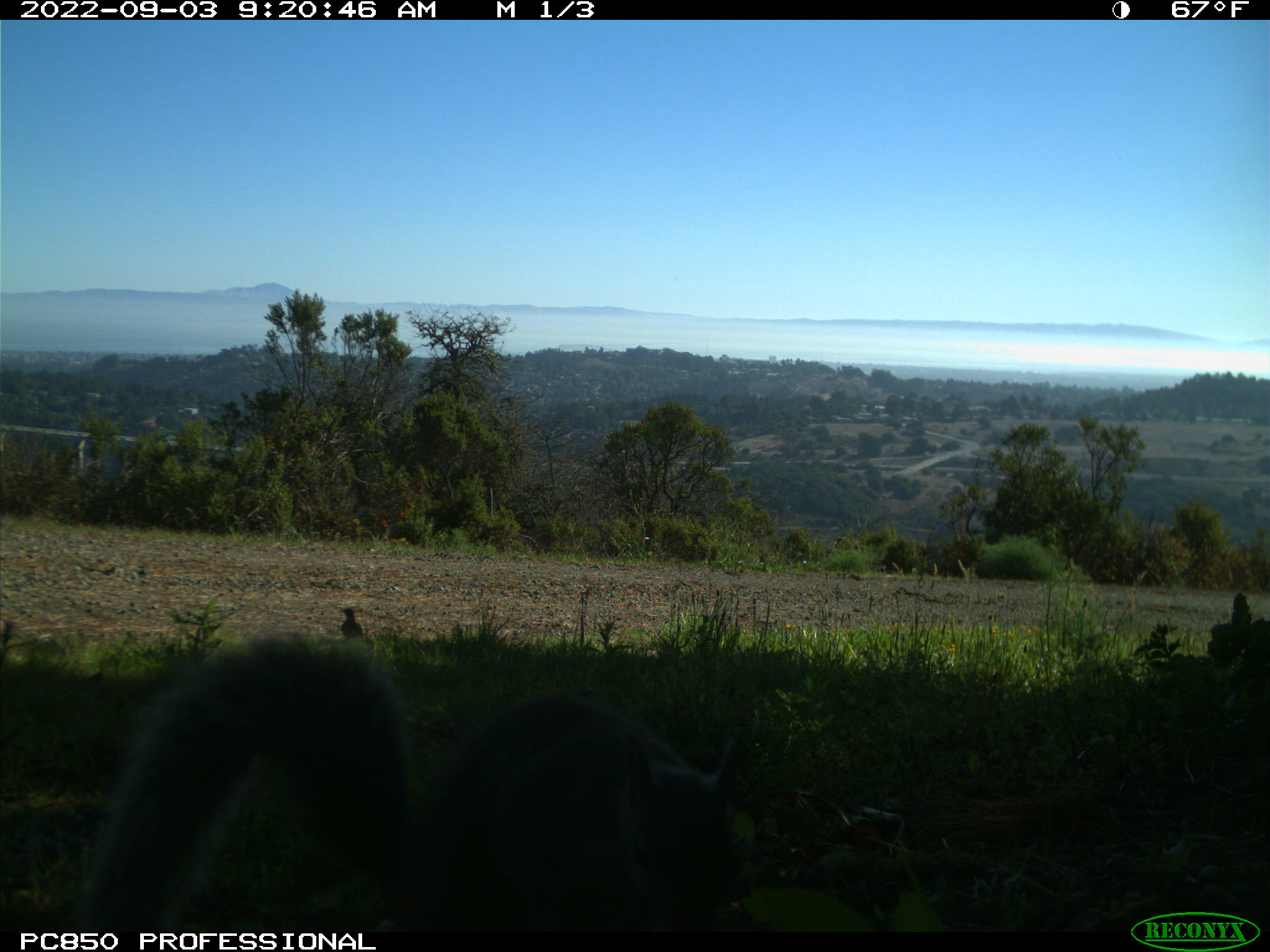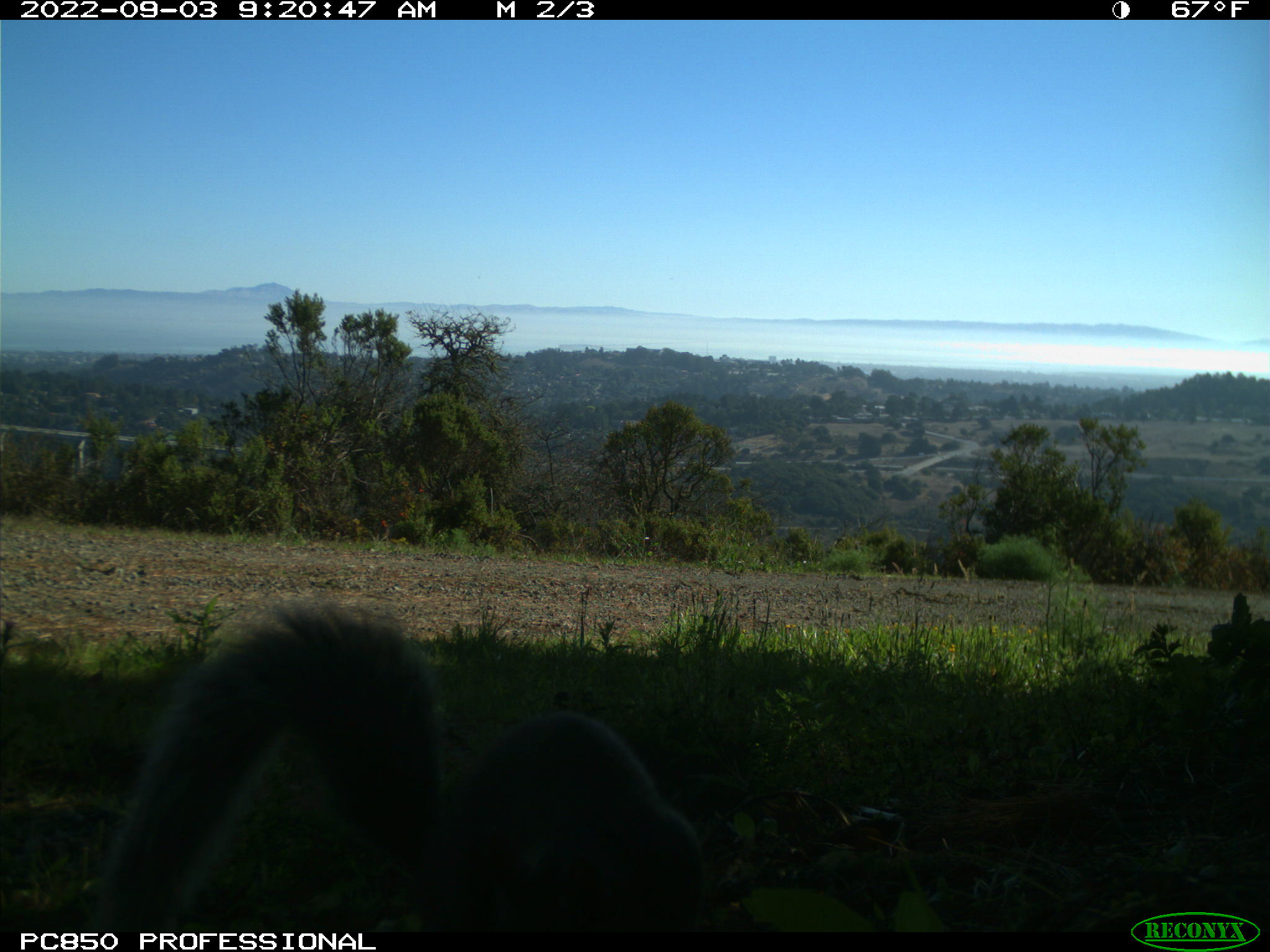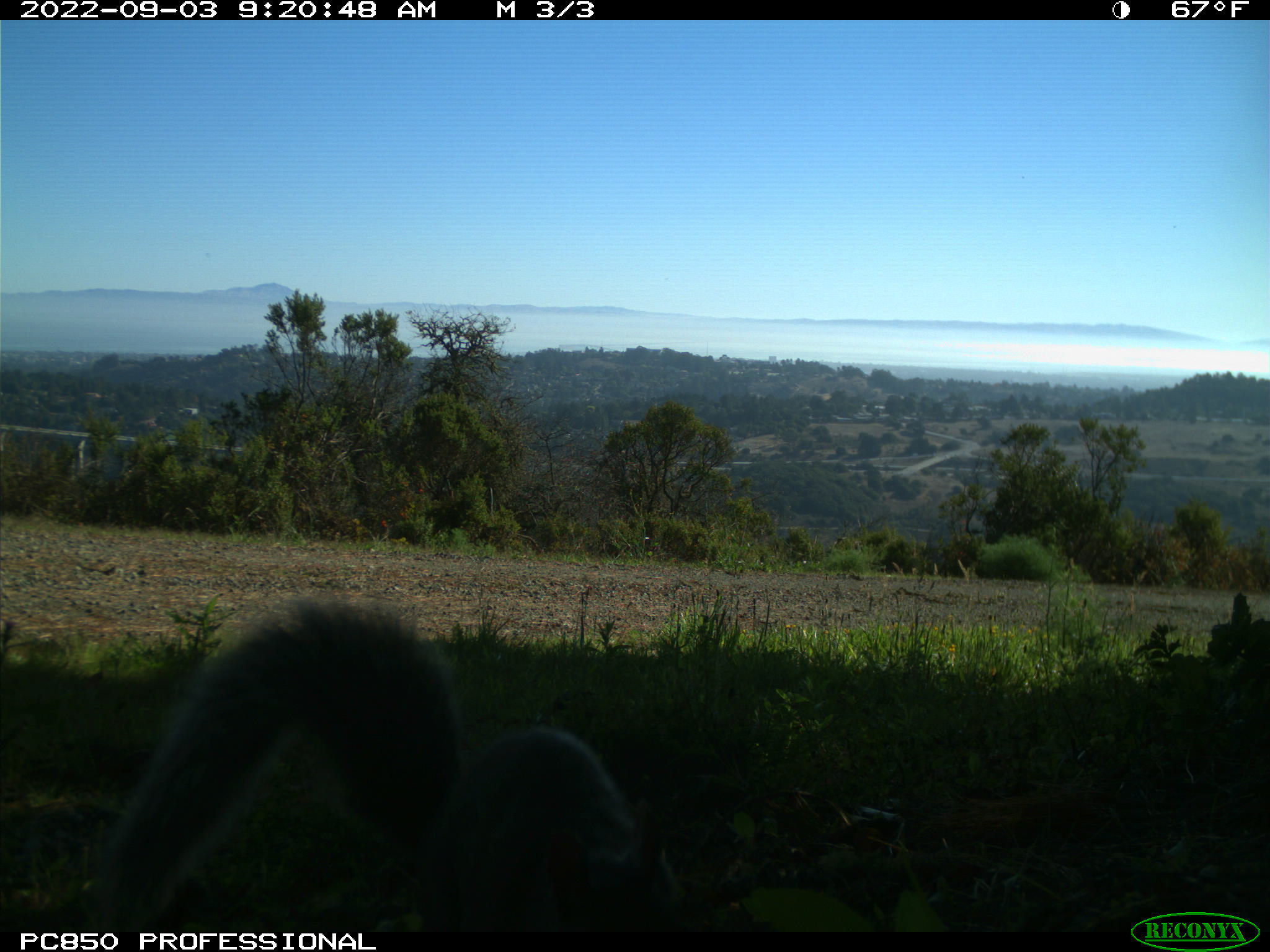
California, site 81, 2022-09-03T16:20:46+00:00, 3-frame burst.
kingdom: Animalia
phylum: Chordata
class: Mammalia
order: Rodentia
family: Sciuridae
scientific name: Sciuridae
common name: squirrel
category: unknown squirrel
Unknown squirrel (squirrel) (Sciuridae).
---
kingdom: Animalia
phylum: Chordata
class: Mammalia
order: Rodentia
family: Sciuridae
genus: Sciurus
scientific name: Sciurus griseus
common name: western gray squirrel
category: western grey squirrel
Western grey squirrel (western gray squirrel) (Sciurus griseus).